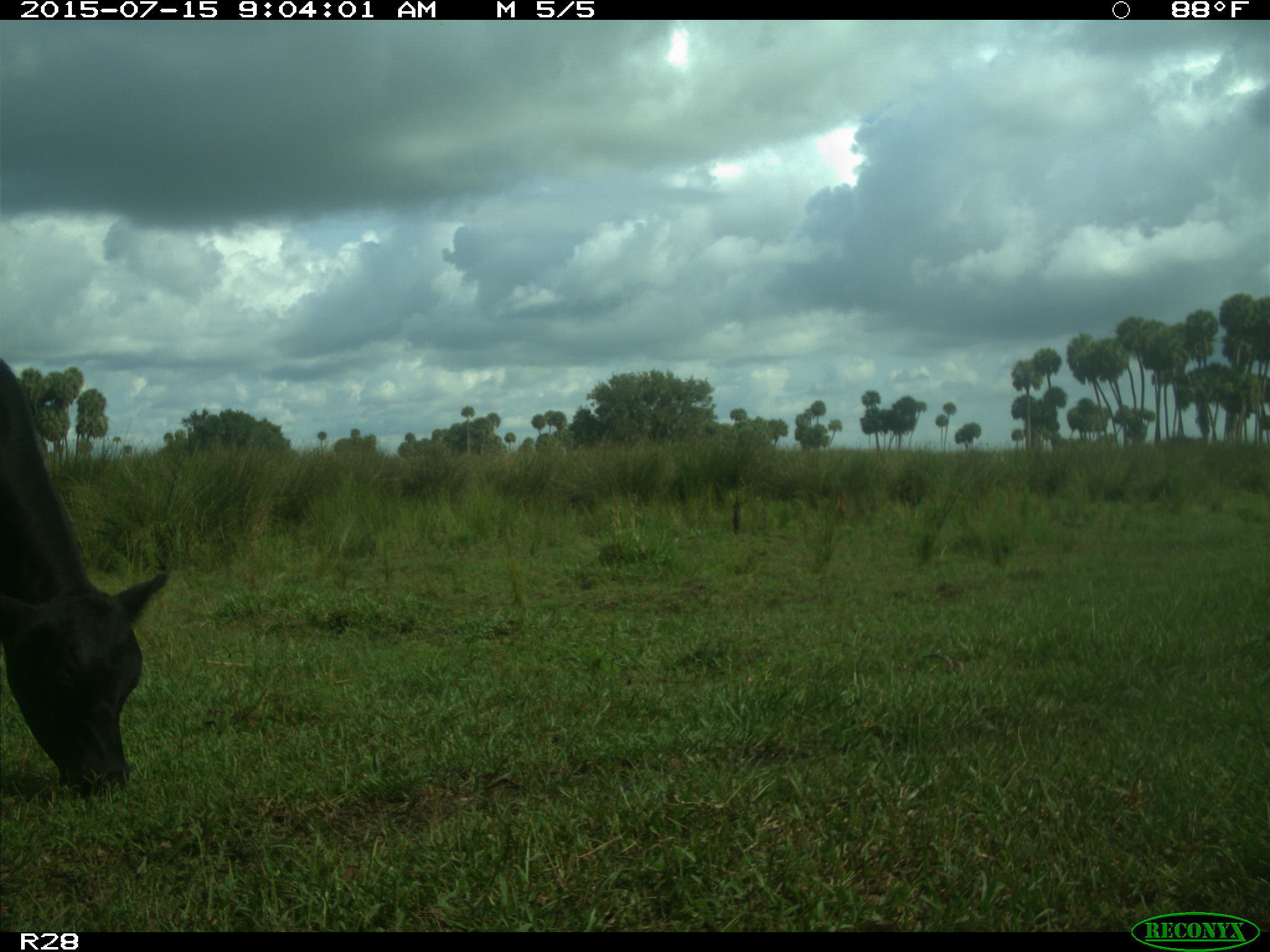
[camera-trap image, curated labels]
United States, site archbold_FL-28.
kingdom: Animalia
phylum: Chordata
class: Mammalia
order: Artiodactyla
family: Bovidae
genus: Bos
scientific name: Bos taurus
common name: domestic cow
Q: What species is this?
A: Bos taurus (domestic cow).